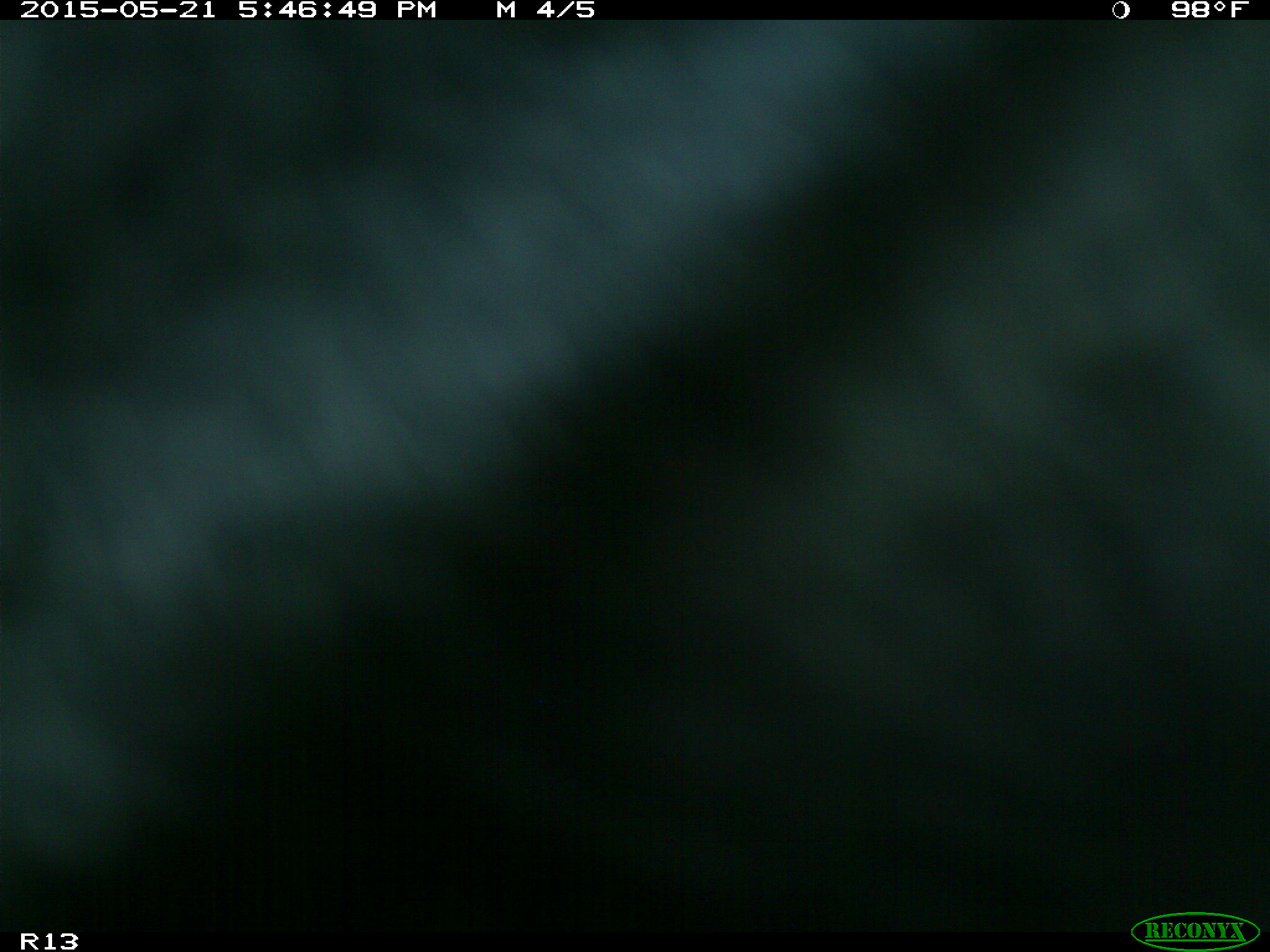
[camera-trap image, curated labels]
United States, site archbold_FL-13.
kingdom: Animalia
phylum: Chordata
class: Mammalia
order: Artiodactyla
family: Bovidae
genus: Bos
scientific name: Bos taurus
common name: domestic cow